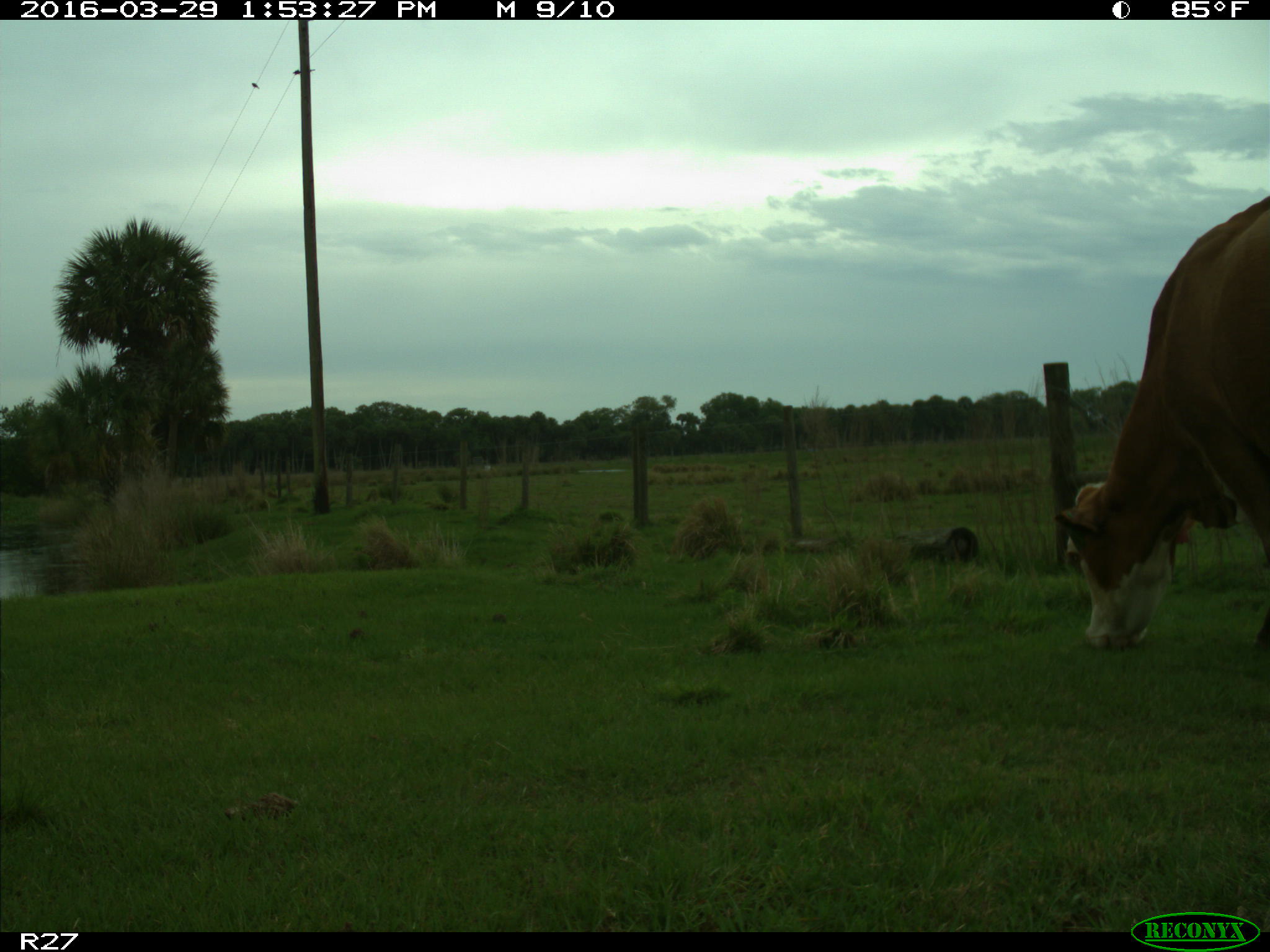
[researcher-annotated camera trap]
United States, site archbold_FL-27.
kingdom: Animalia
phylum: Chordata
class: Mammalia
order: Artiodactyla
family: Bovidae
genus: Bos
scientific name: Bos taurus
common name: domestic cow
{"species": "Bos taurus (domestic cow)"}